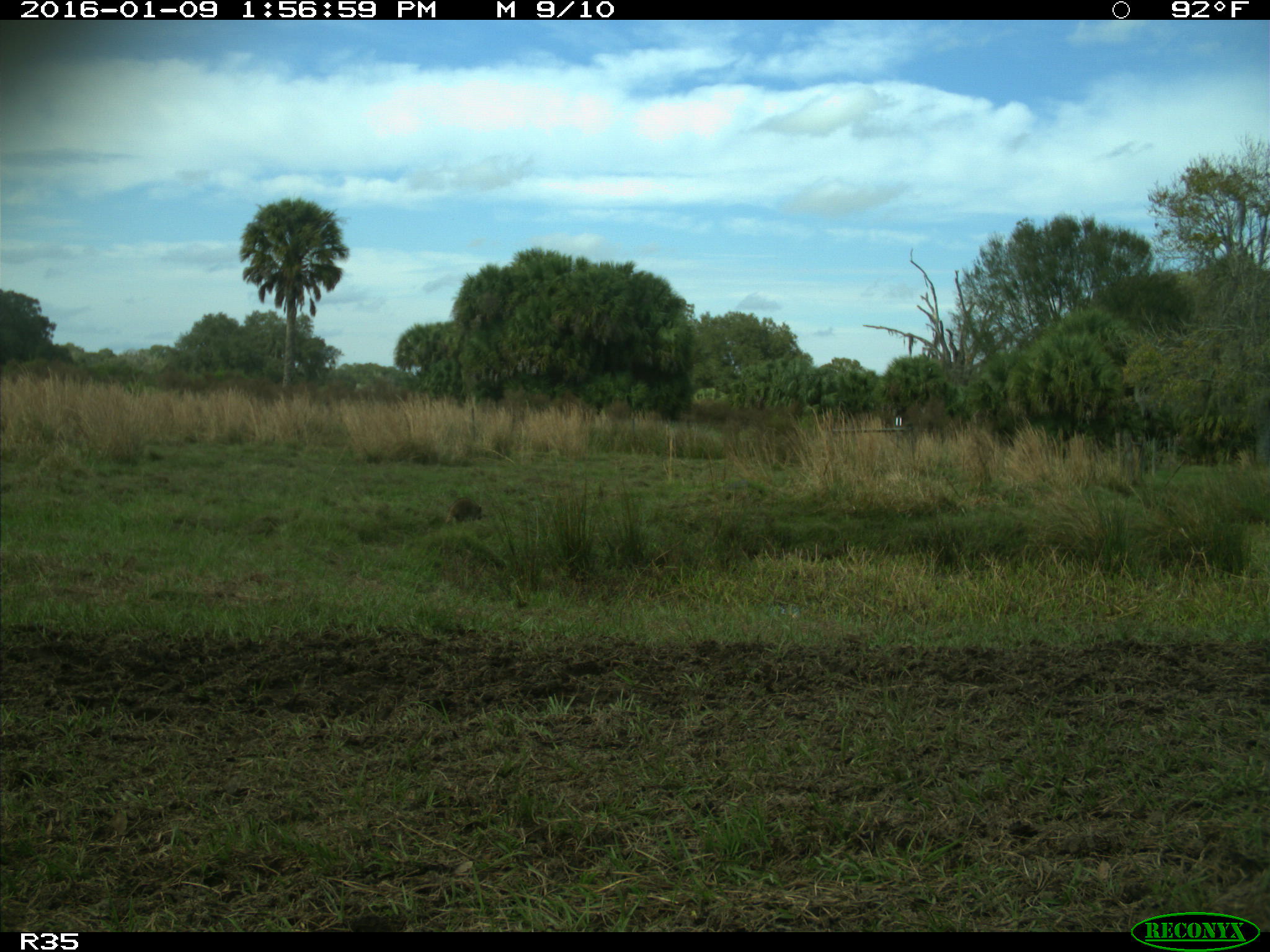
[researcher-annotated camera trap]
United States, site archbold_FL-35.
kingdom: Animalia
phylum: Chordata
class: Mammalia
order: Carnivora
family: Procyonidae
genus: Procyon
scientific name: Procyon lotor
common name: common raccoon